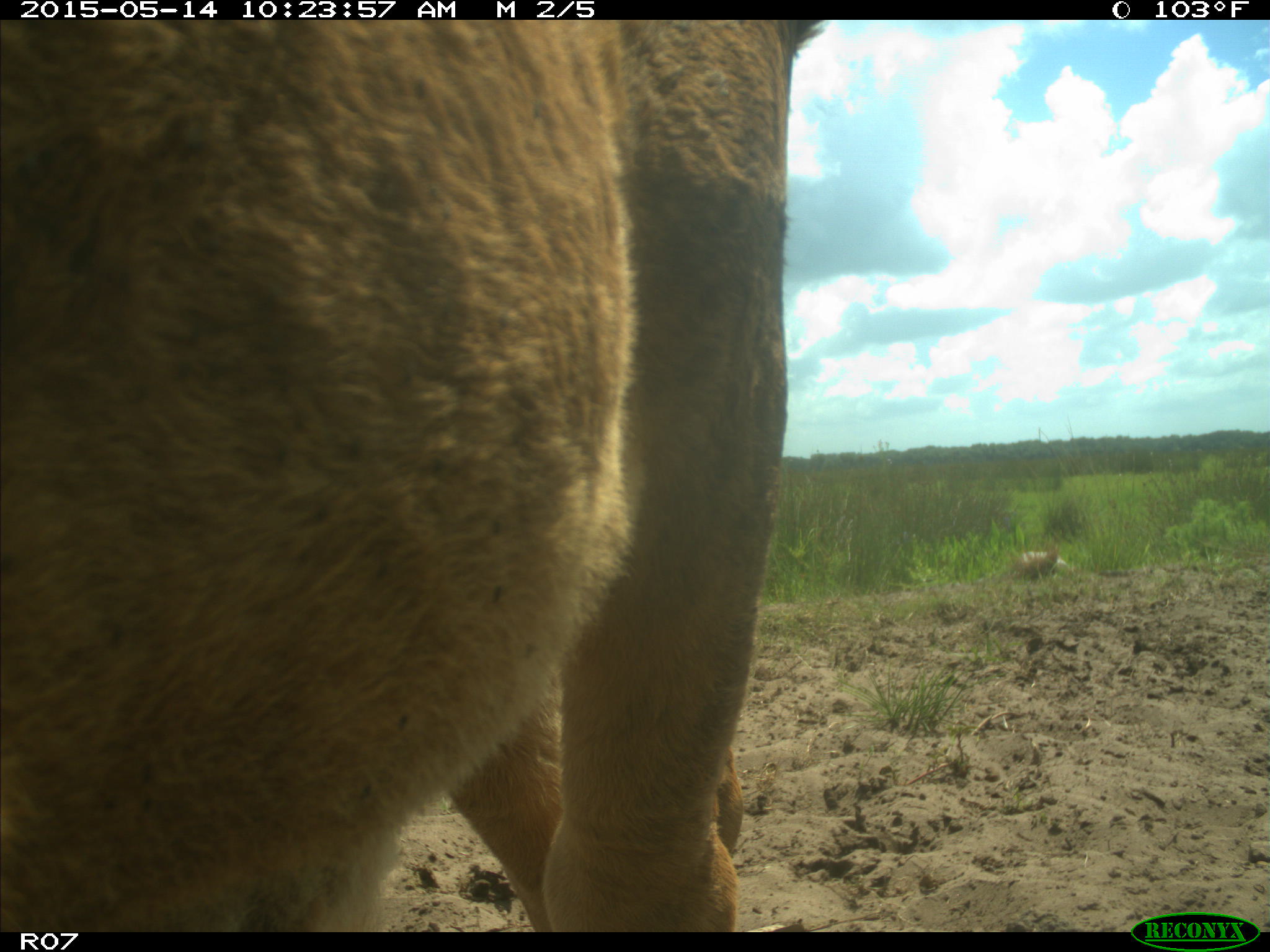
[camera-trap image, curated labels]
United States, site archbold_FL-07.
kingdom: Animalia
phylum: Chordata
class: Mammalia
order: Artiodactyla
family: Bovidae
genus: Bos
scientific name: Bos taurus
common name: domestic cow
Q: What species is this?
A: Bos taurus (domestic cow).